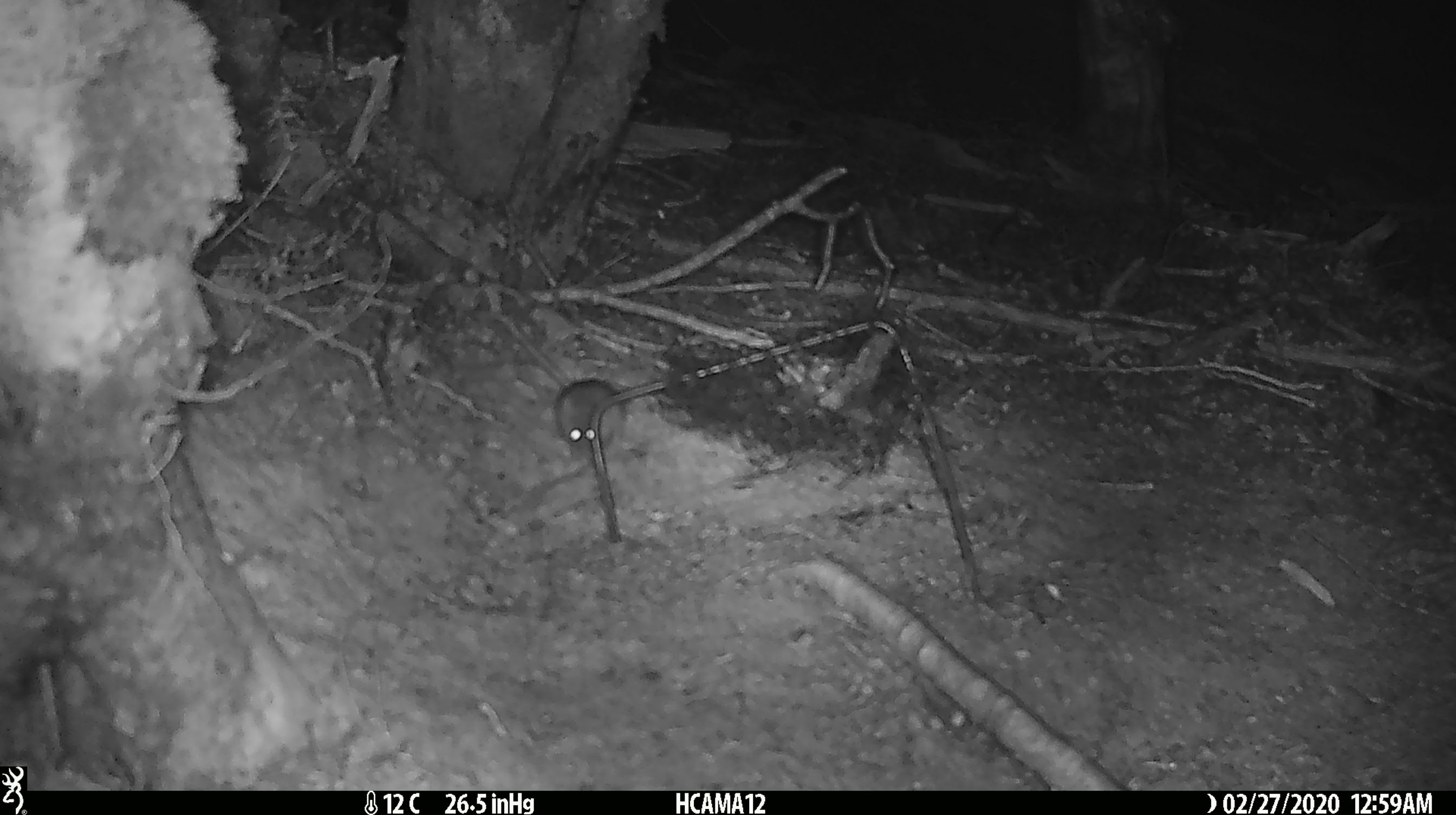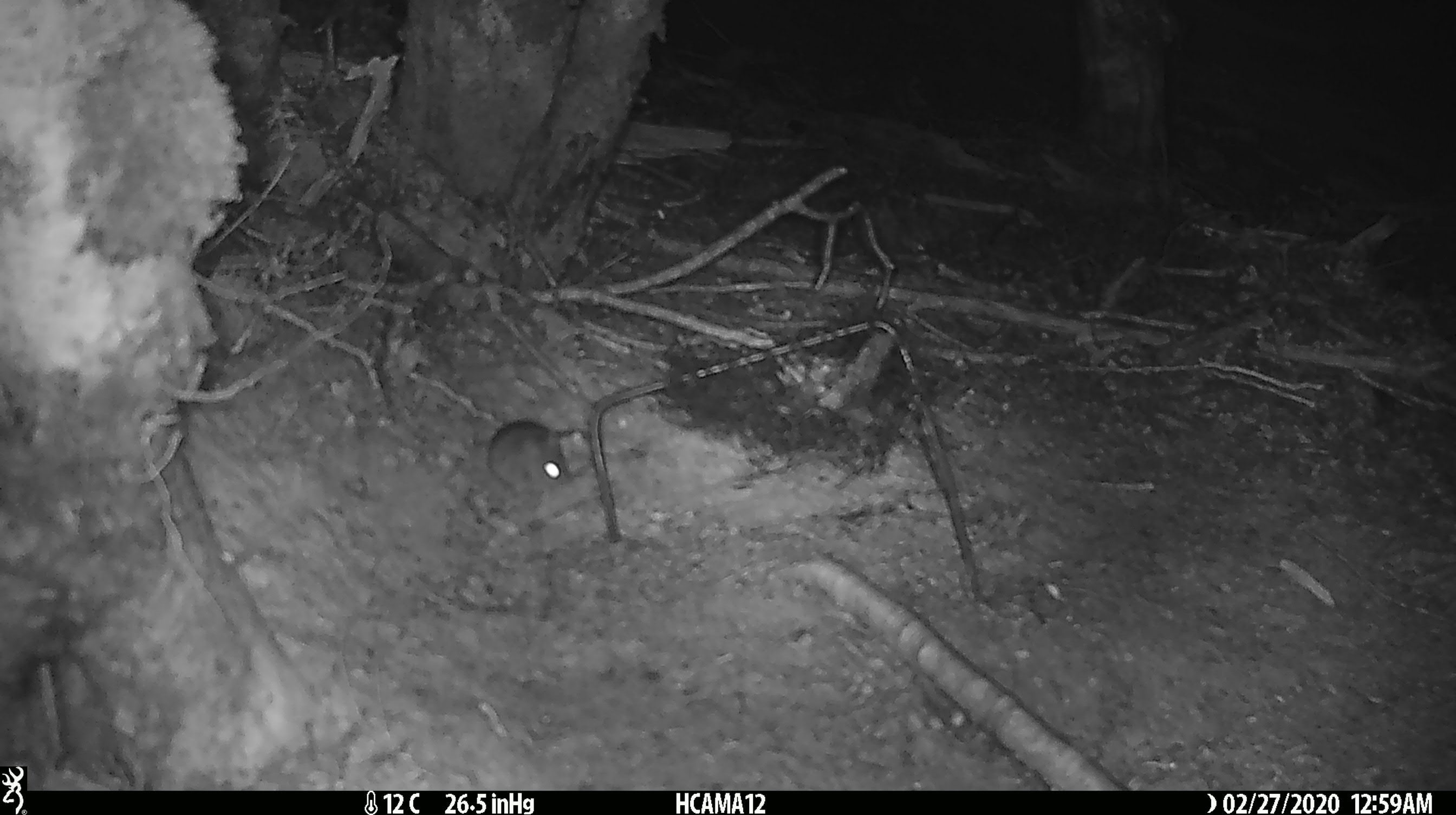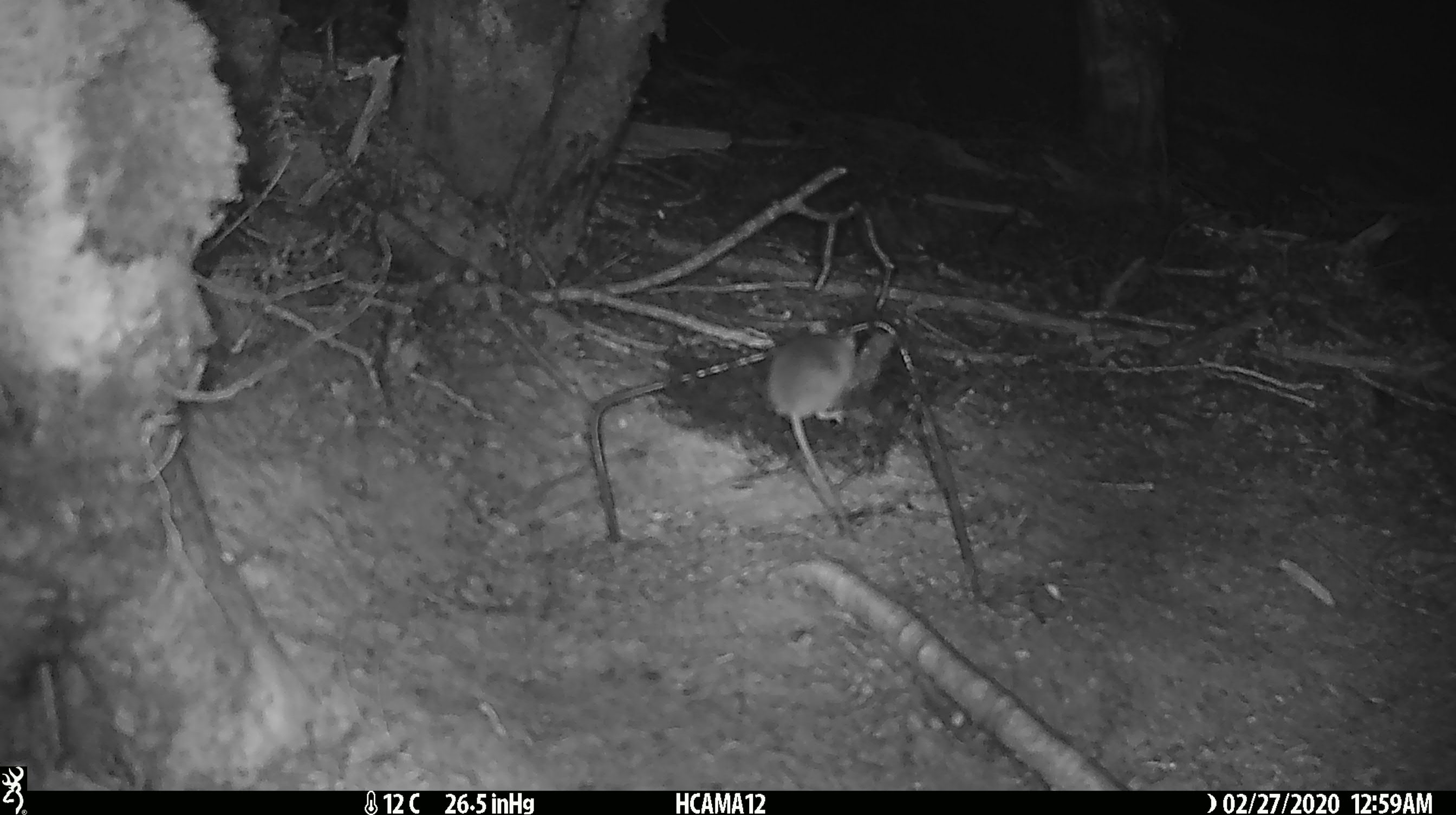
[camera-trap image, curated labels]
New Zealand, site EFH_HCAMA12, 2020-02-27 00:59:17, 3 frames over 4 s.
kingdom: Animalia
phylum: Chordata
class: Mammalia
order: Rodentia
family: Muridae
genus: Mus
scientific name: Mus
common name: mouse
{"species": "mouse (Mus)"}